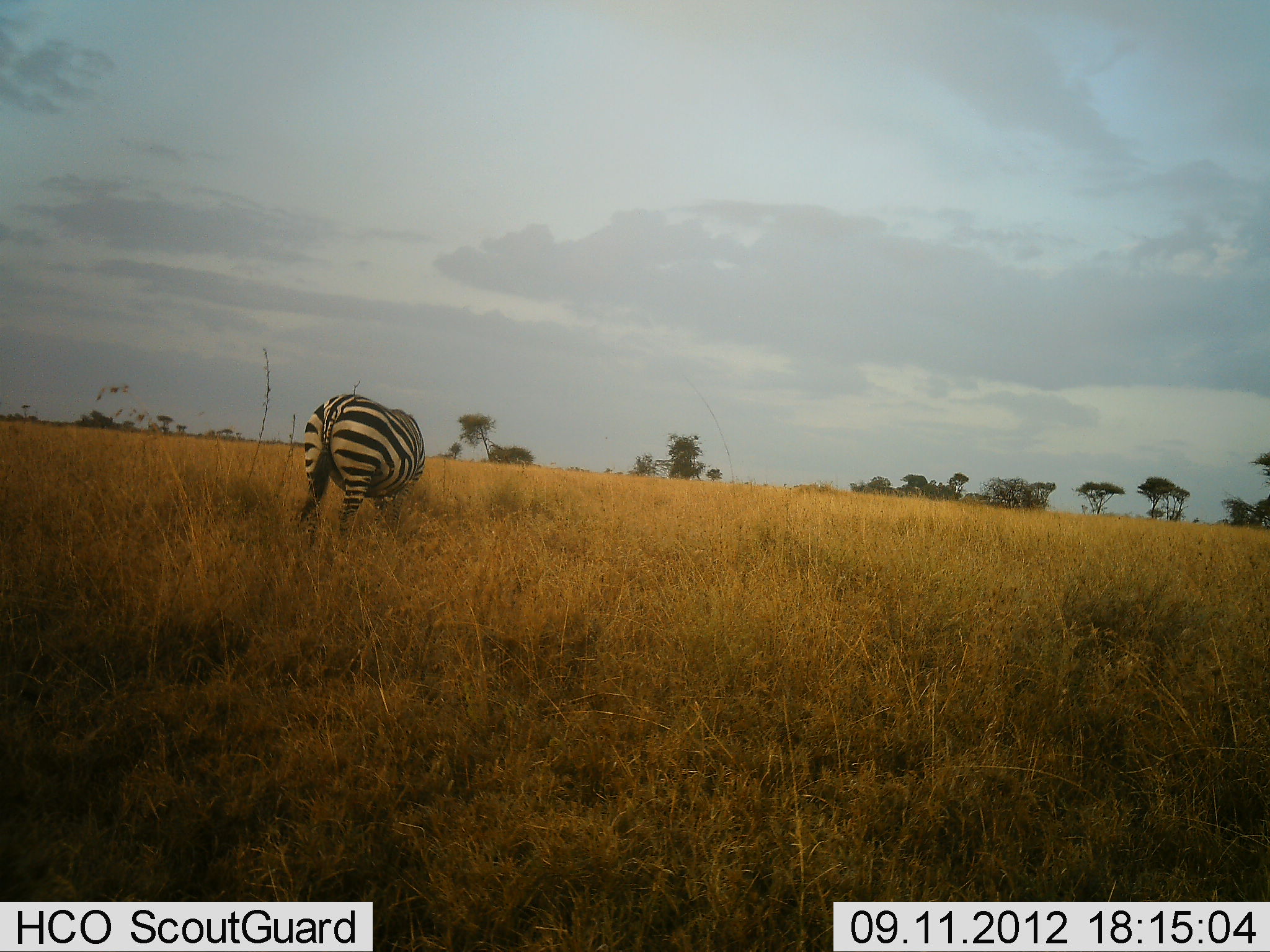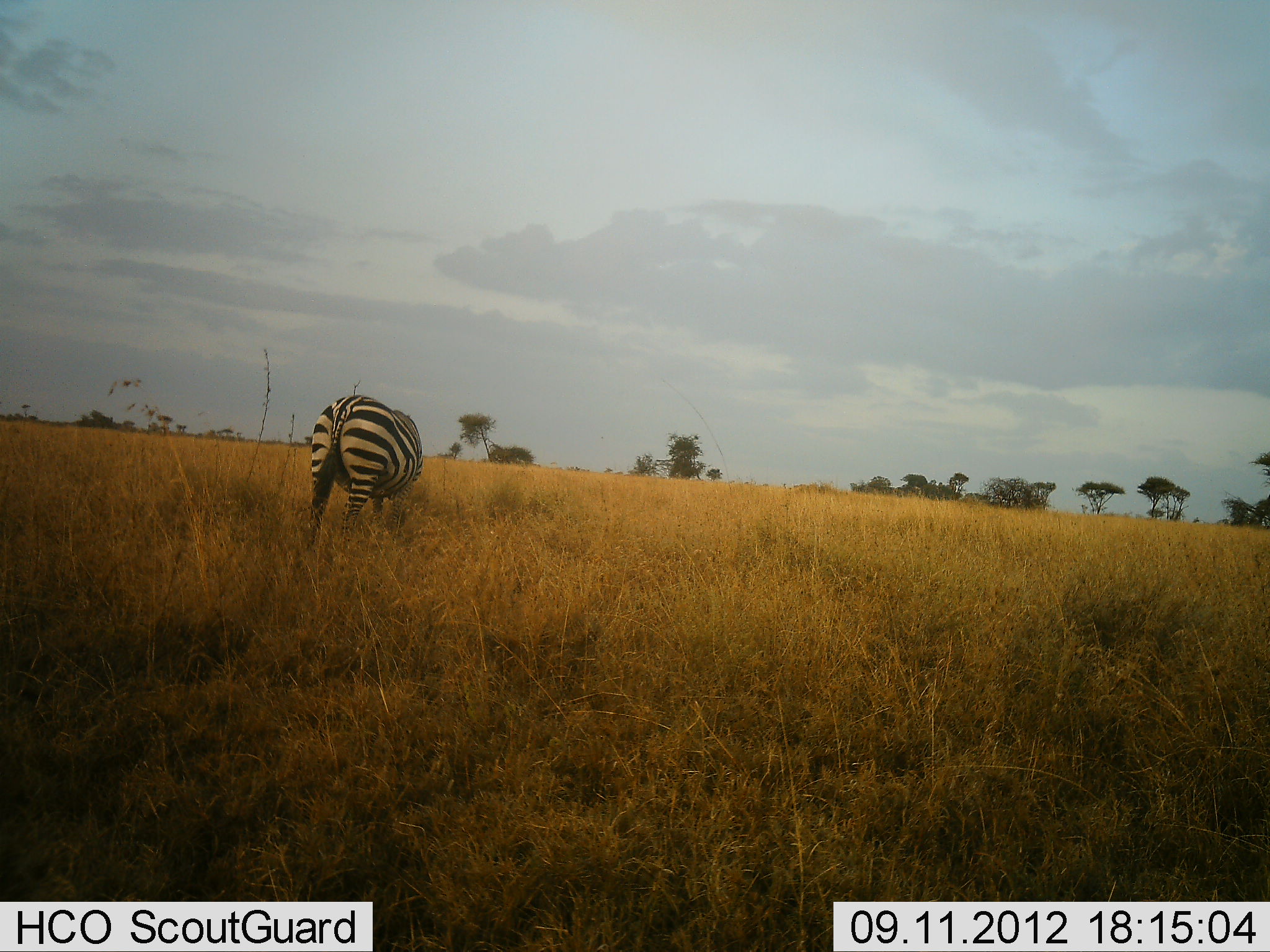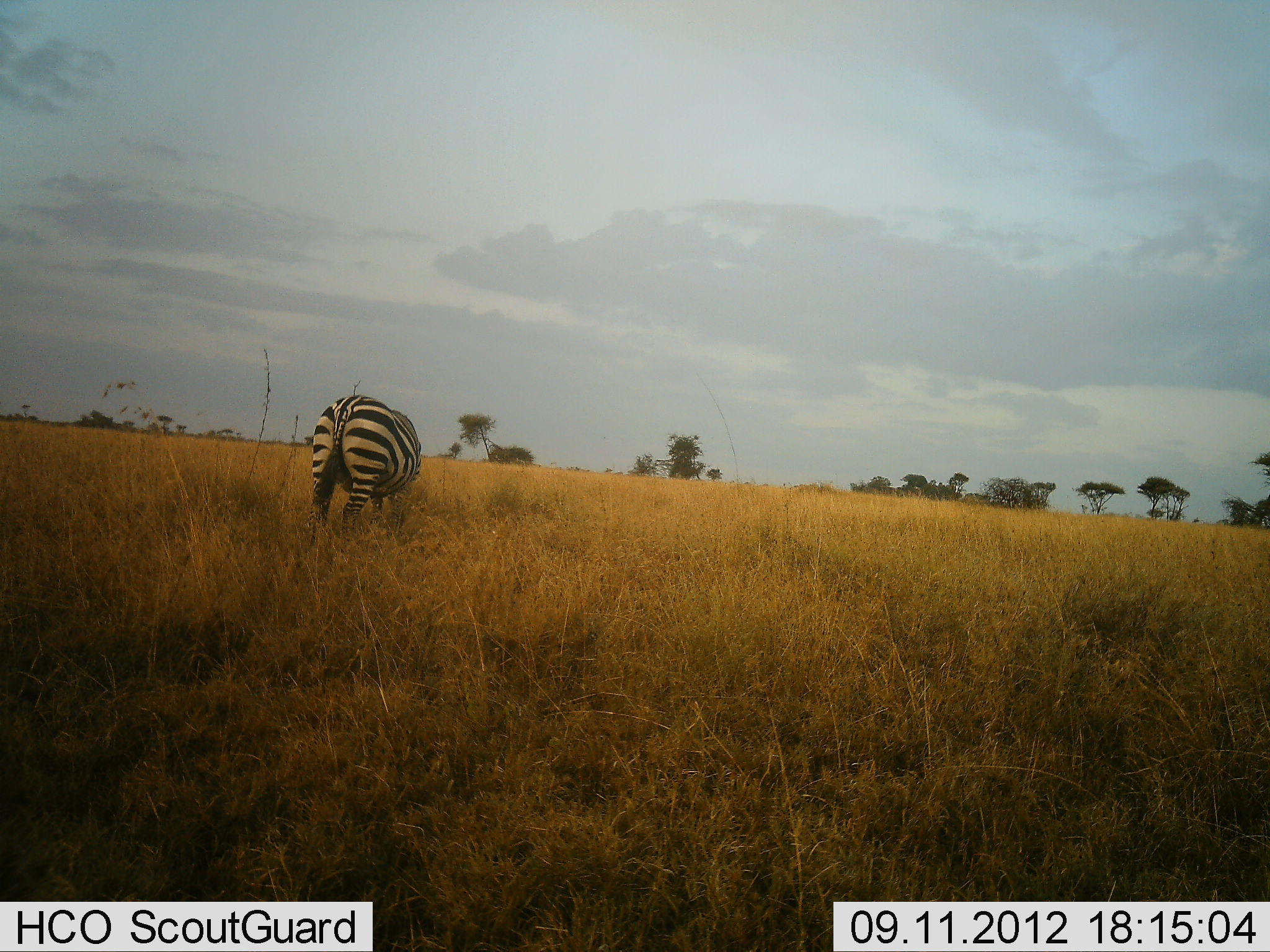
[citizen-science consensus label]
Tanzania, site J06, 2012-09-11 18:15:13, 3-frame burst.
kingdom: Animalia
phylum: Chordata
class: Mammalia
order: Perissodactyla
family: Equidae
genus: Equus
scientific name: Equus quagga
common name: plains zebra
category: zebra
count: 1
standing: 30%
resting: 0%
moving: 10%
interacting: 0%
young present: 0%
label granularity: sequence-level